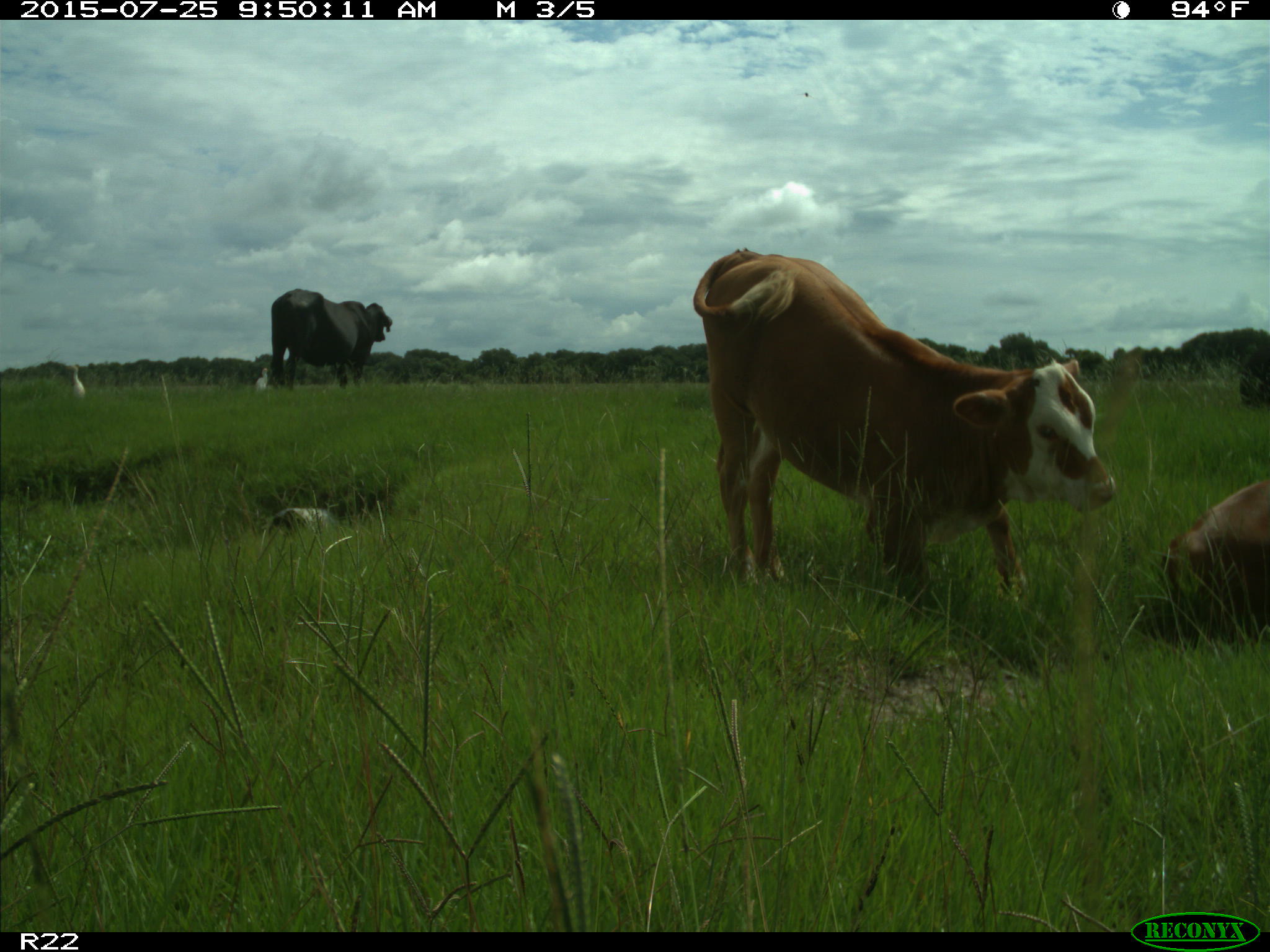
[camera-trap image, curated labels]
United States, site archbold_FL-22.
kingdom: Animalia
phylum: Chordata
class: Mammalia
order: Artiodactyla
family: Bovidae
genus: Bos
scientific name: Bos taurus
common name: domestic cow